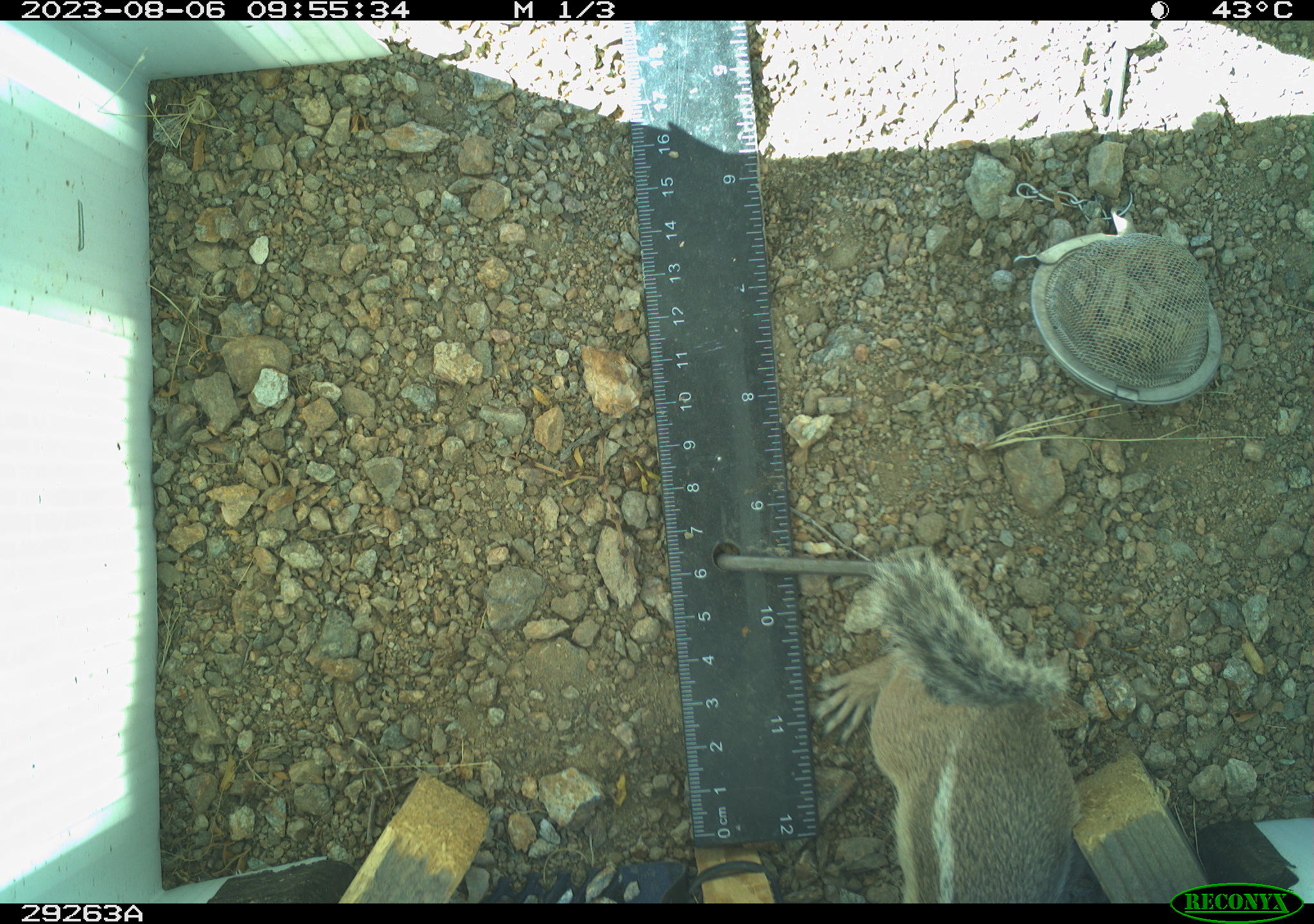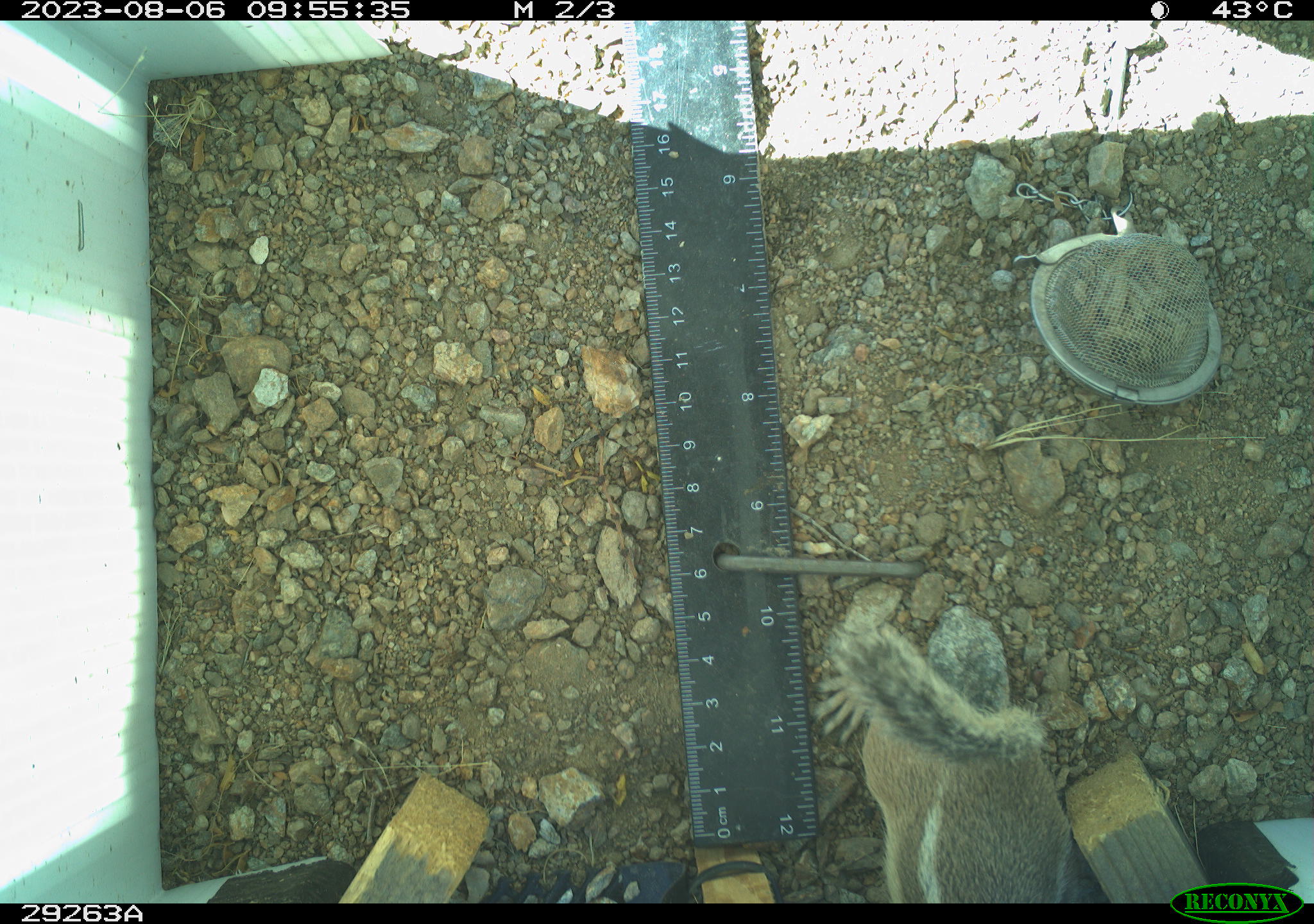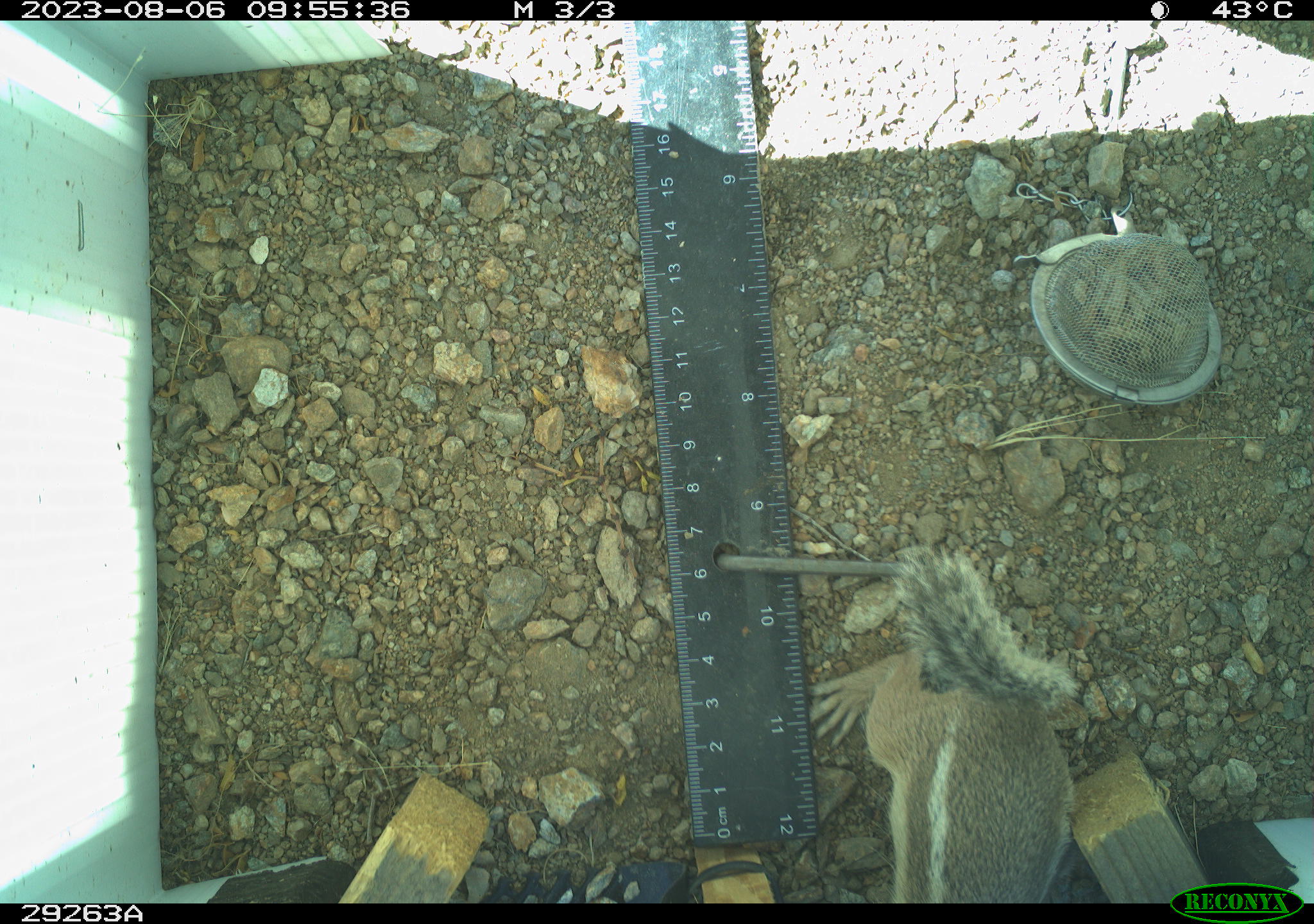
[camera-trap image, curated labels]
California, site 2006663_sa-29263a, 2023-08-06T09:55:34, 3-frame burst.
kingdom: Animalia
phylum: Chordata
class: Mammalia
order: Rodentia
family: Sciuridae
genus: Ammospermophilus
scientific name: Ammospermophilus leucurus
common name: white-tailed antelope squirrel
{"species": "white-tailed antelope squirrel (Ammospermophilus leucurus)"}